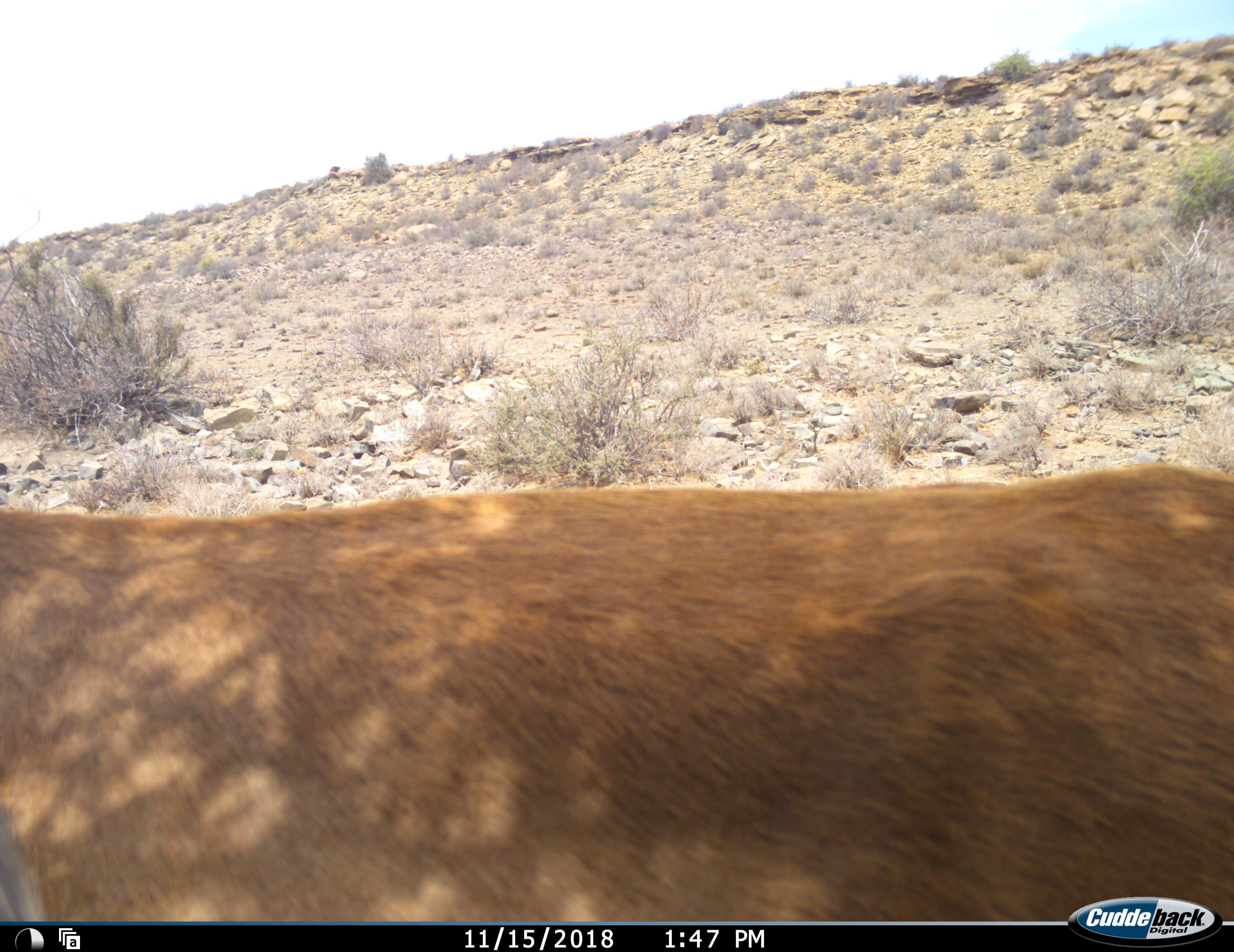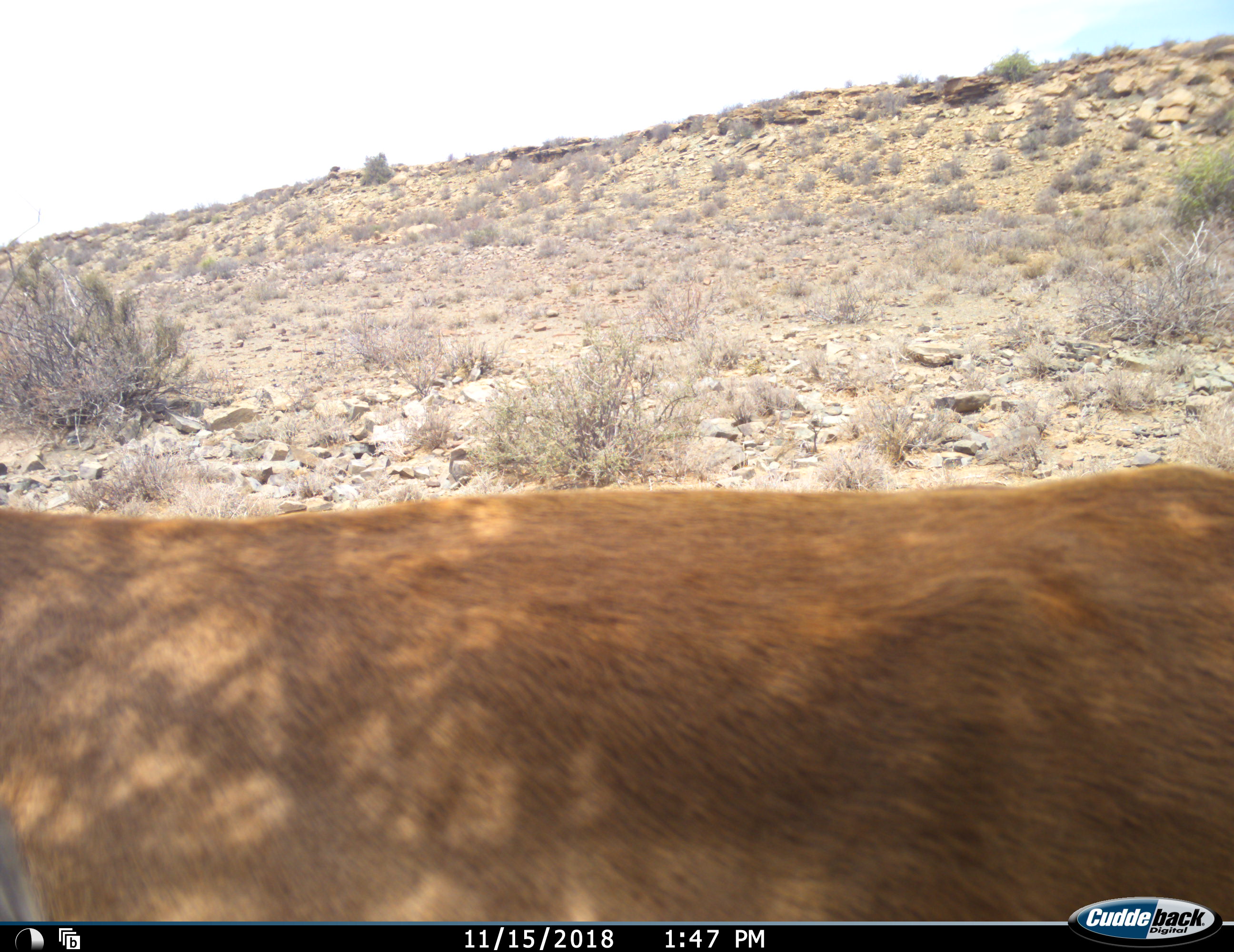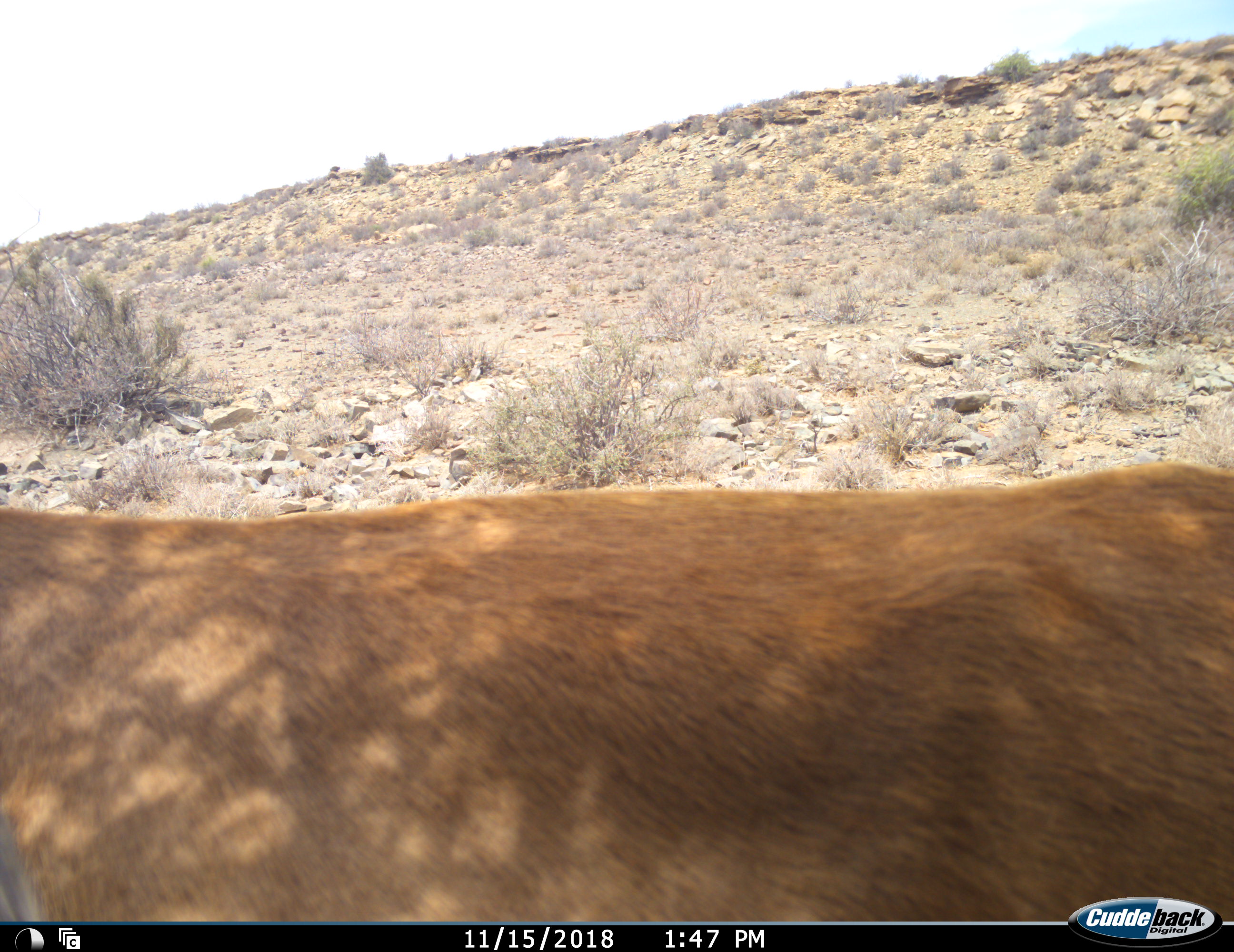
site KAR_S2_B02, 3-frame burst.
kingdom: Animalia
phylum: Chordata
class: Mammalia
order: Artiodactyla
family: Bovidae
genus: Sylvicapra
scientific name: Sylvicapra grimmia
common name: common duiker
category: duikercommongrey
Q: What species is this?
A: Duikercommongrey (common duiker) (Sylvicapra grimmia).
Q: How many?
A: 1.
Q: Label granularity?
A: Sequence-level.